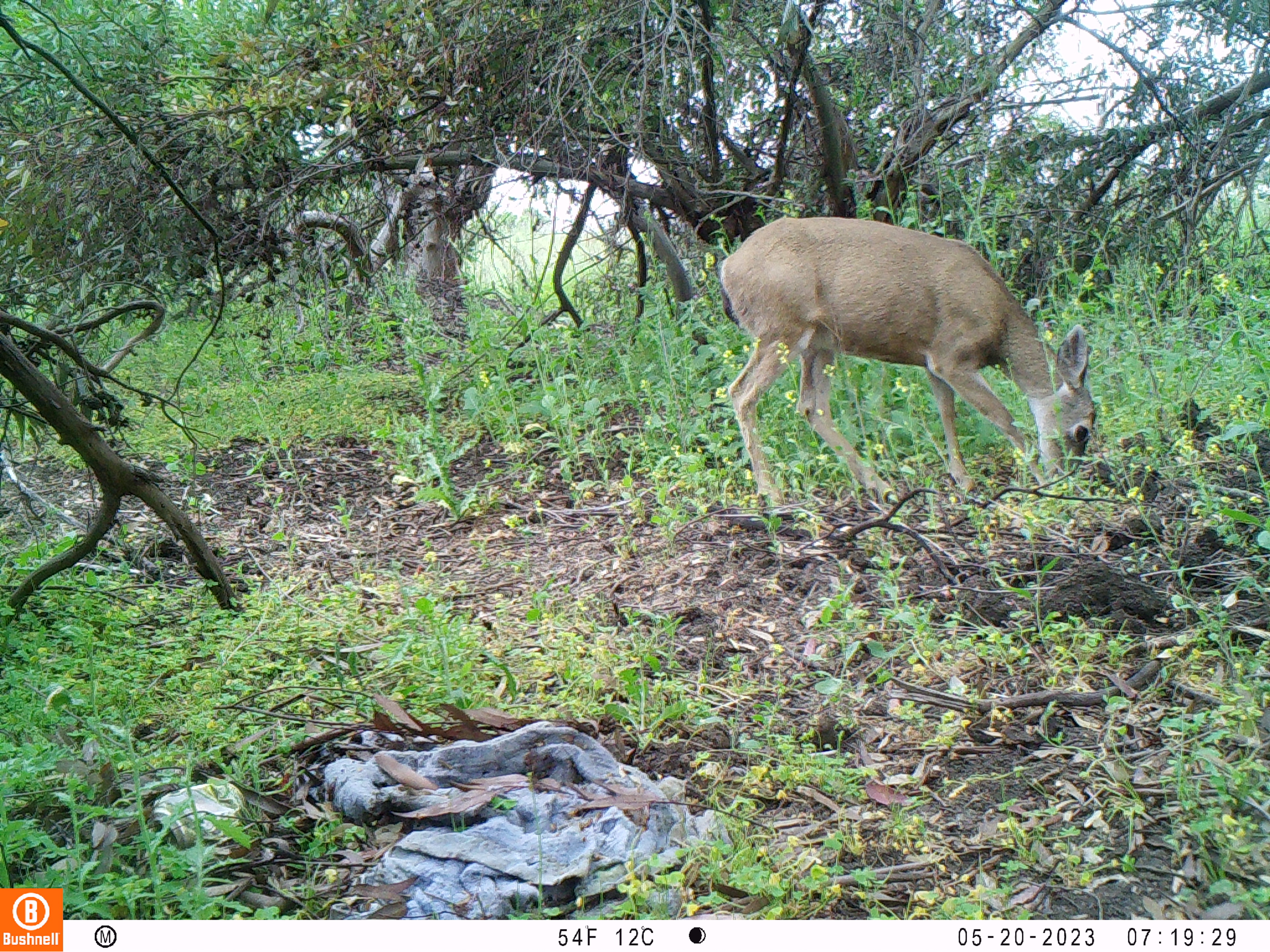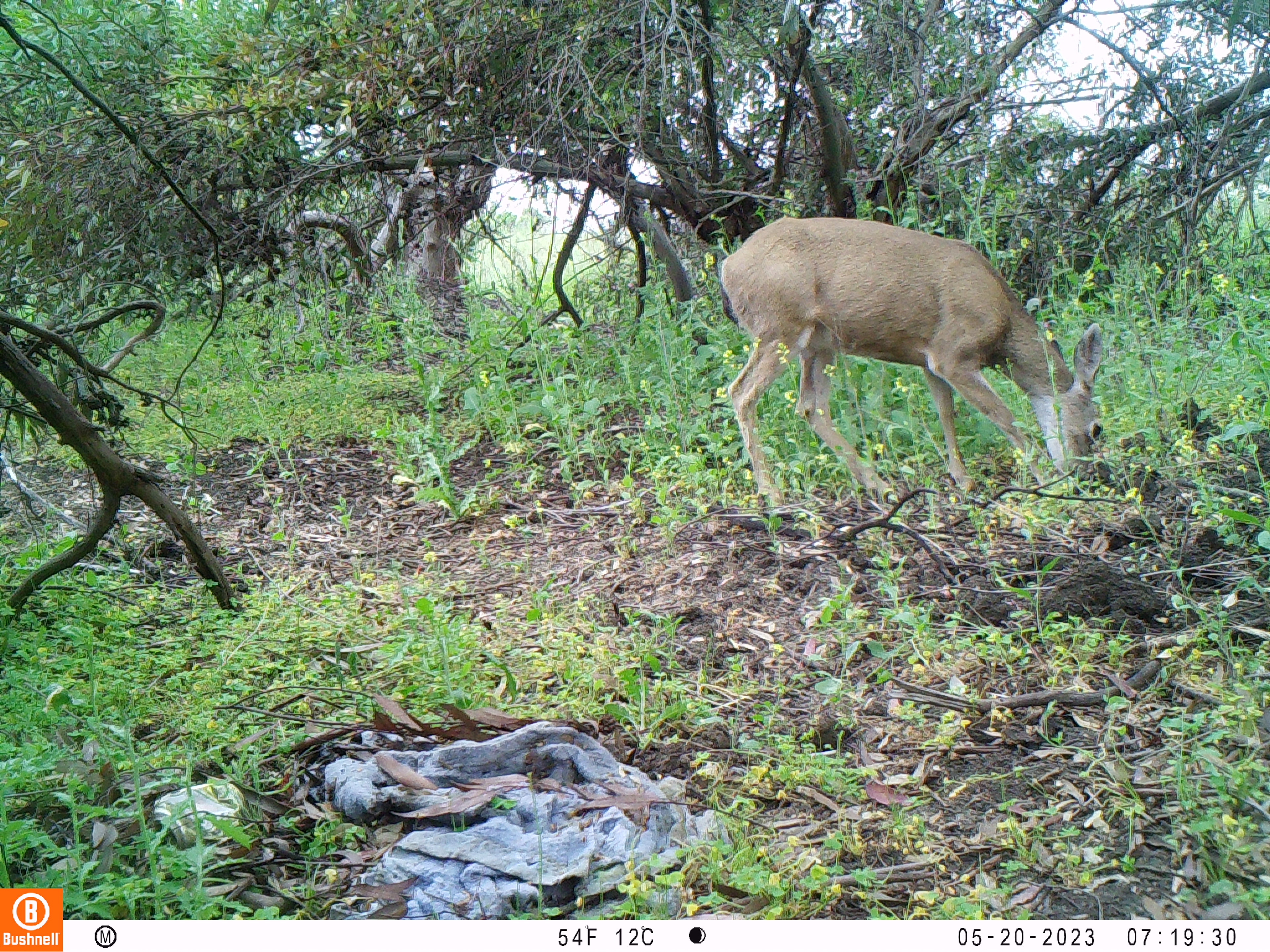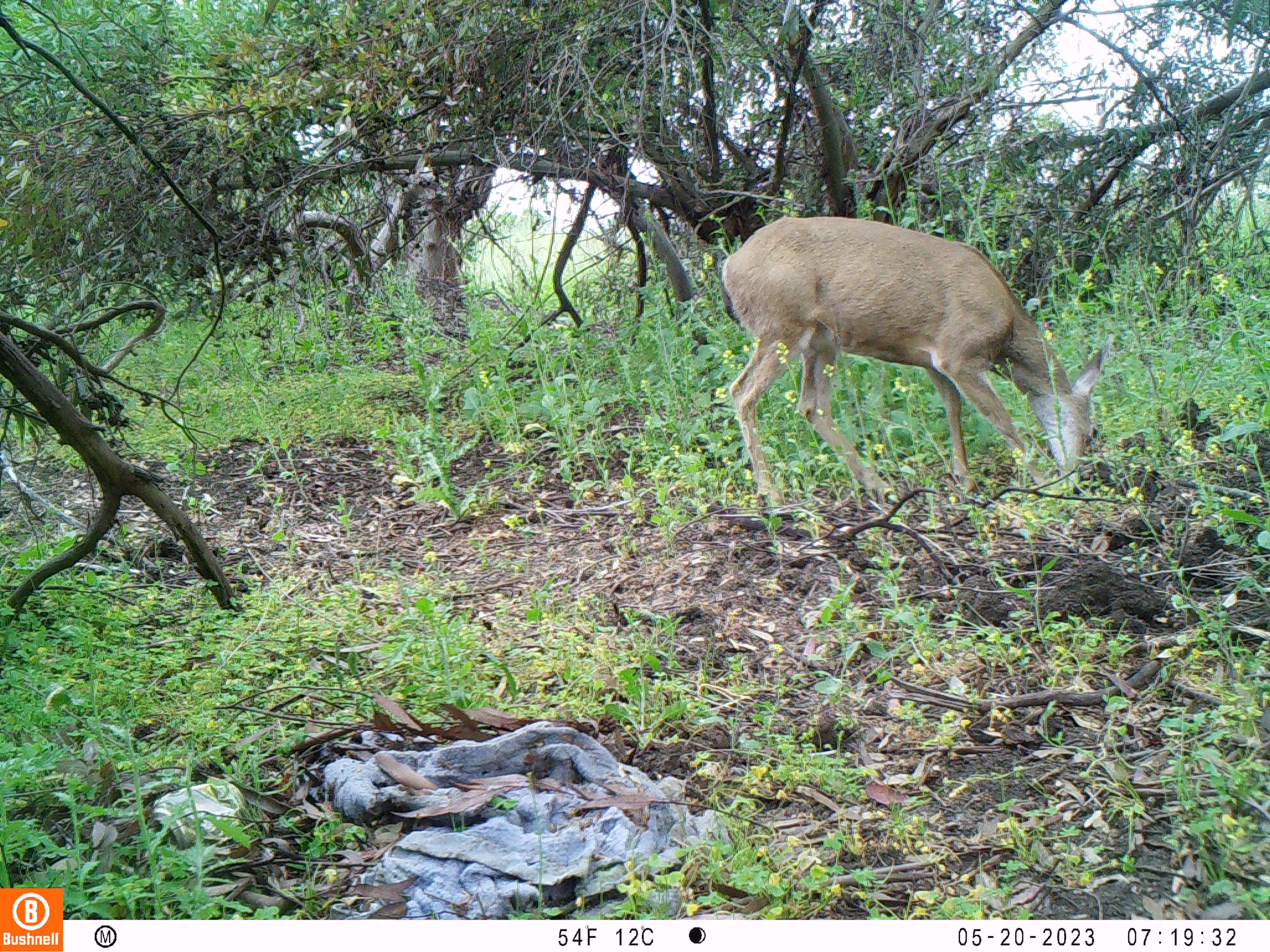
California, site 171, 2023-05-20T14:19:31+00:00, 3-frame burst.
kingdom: Animalia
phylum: Chordata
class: Mammalia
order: Artiodactyla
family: Cervidae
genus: Odocoileus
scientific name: Odocoileus hemionus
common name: mule deer